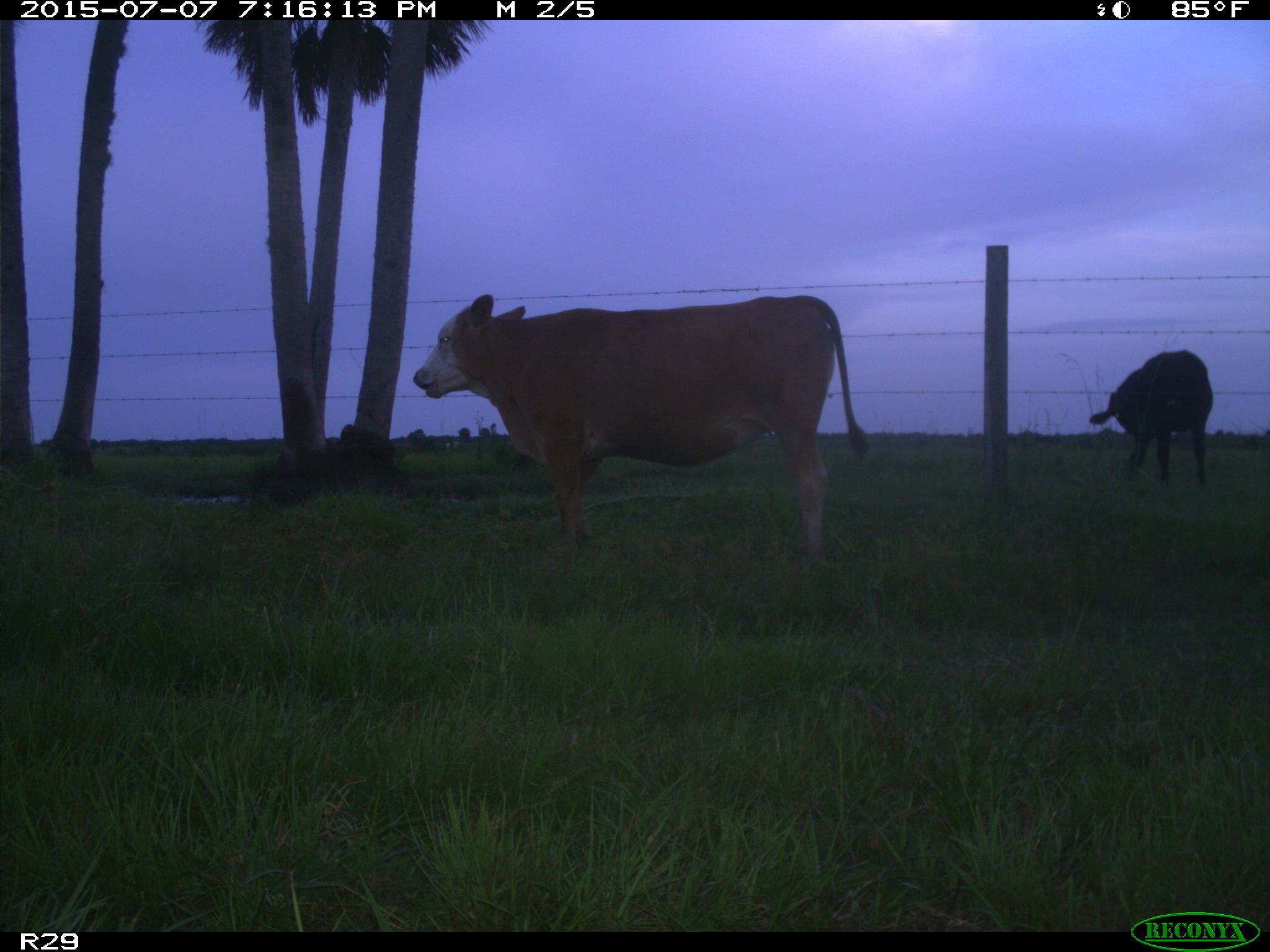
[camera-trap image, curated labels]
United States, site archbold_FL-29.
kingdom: Animalia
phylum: Chordata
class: Mammalia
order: Artiodactyla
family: Bovidae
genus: Bos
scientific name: Bos taurus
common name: domestic cow